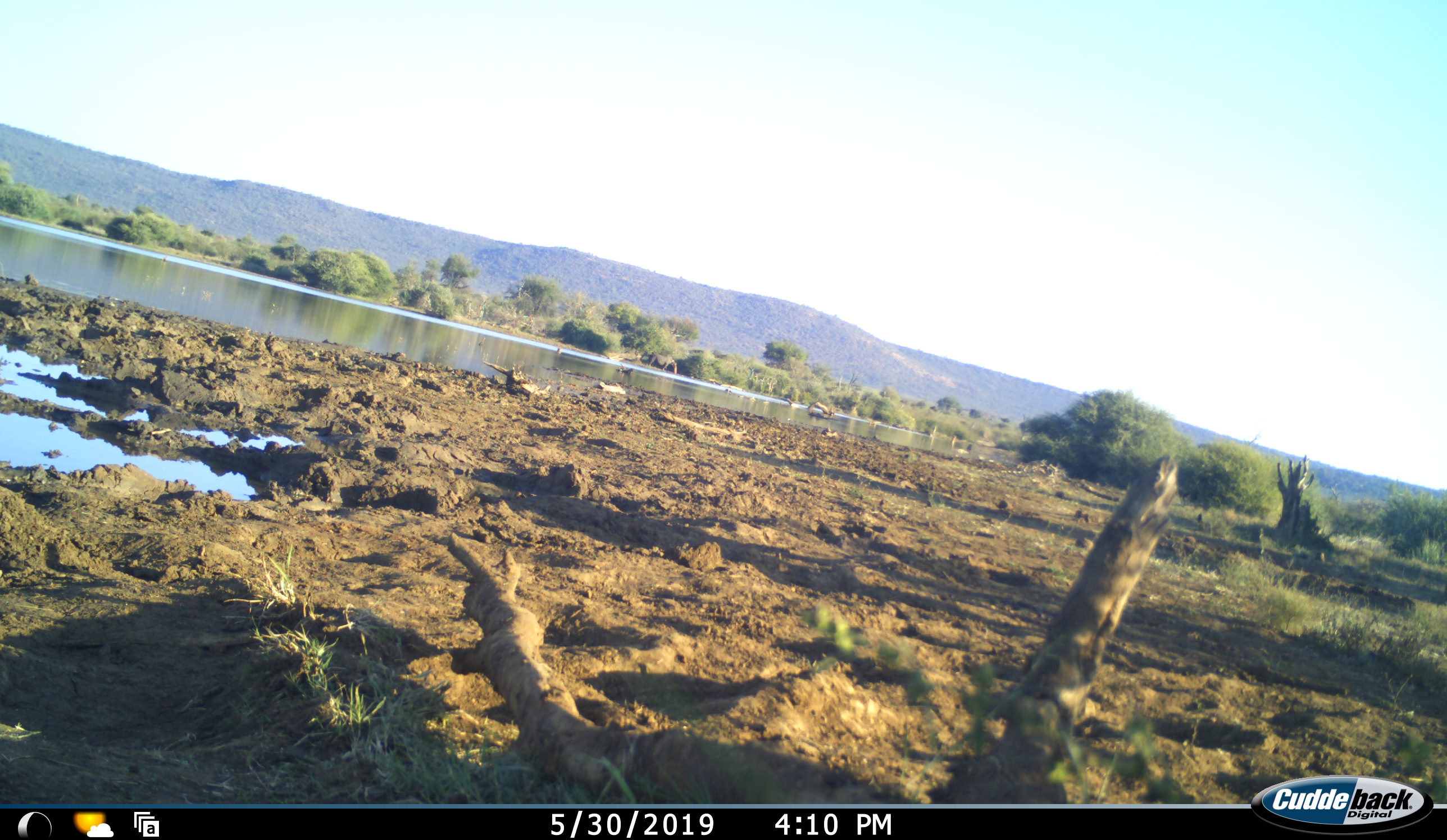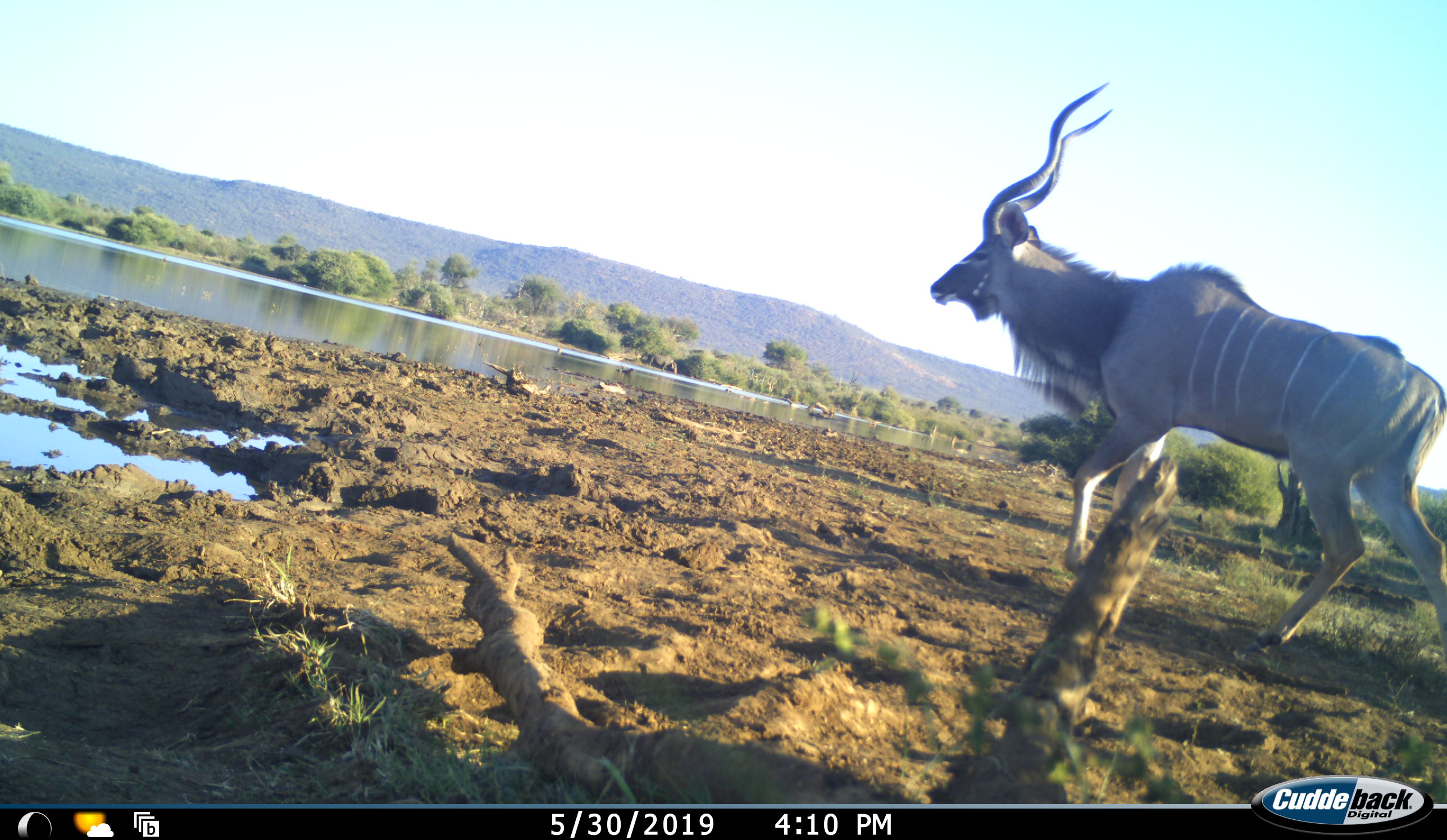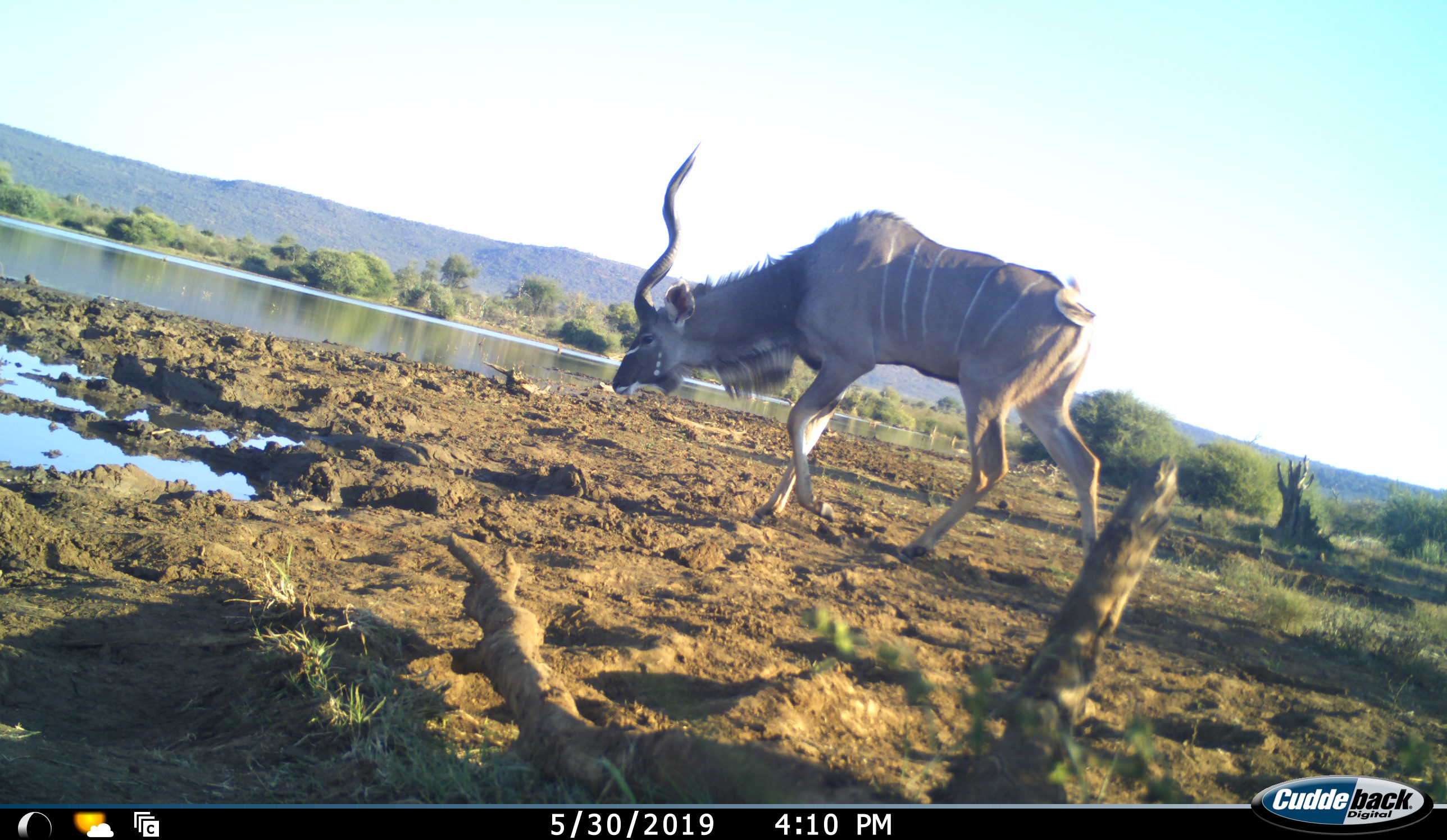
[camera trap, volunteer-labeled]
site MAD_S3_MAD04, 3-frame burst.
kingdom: Animalia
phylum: Chordata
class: Mammalia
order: Artiodactyla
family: Bovidae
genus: Tragelaphus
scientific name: Tragelaphus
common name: kudu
Kudu (Tragelaphus), count 1. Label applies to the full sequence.